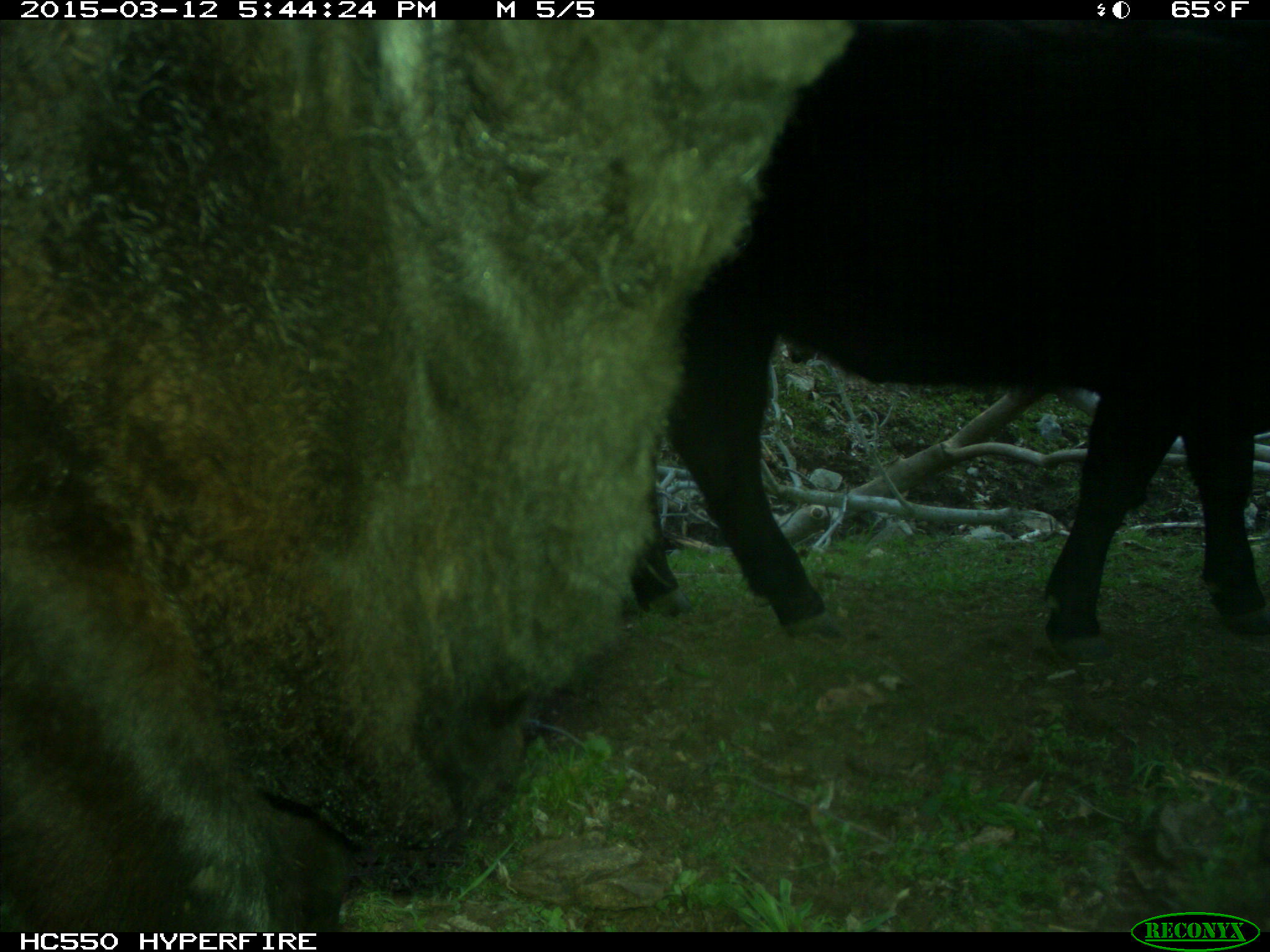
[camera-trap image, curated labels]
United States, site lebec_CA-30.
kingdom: Animalia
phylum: Chordata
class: Mammalia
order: Artiodactyla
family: Bovidae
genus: Bos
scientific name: Bos taurus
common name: domestic cow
Bos taurus (domestic cow).